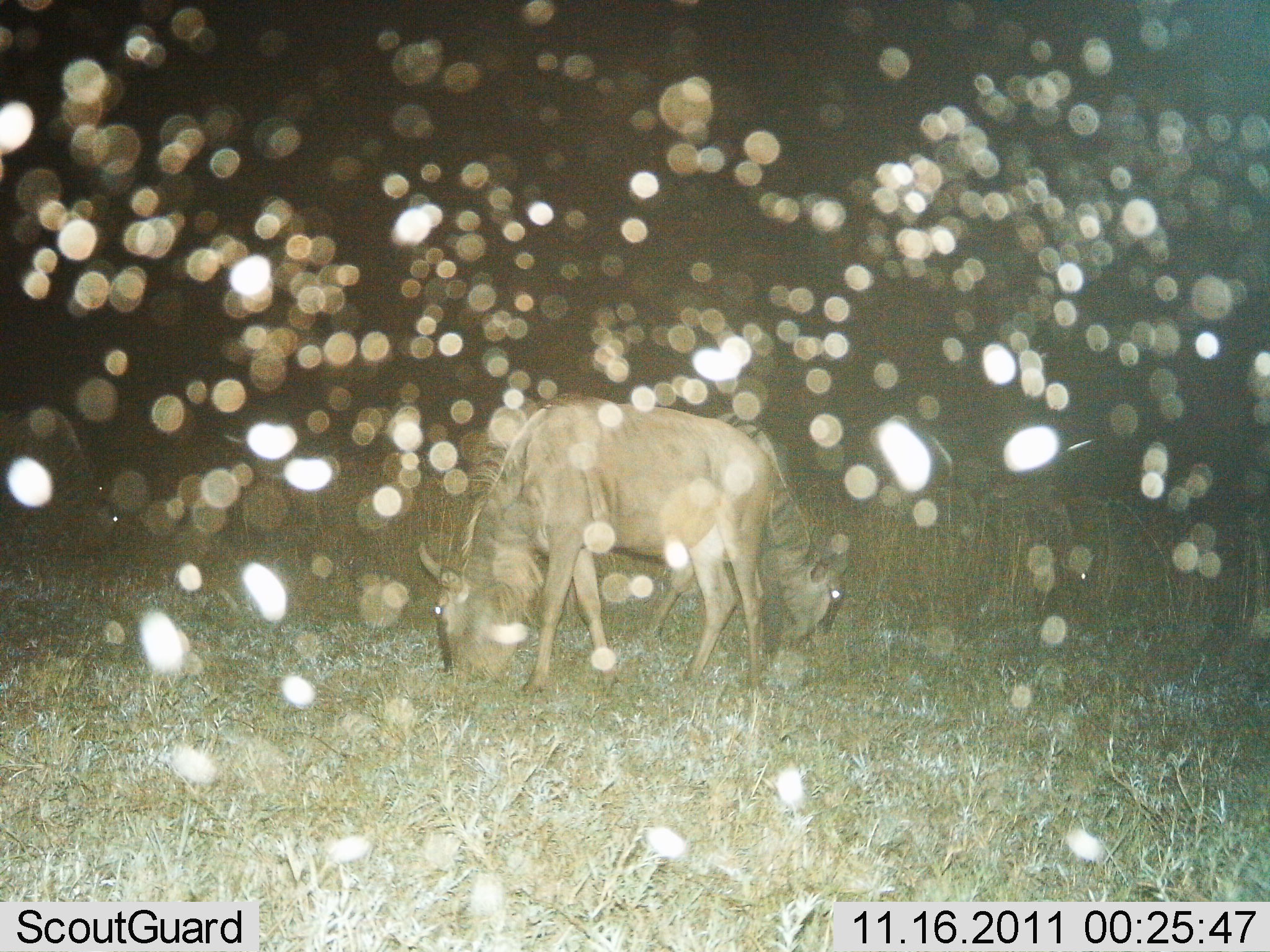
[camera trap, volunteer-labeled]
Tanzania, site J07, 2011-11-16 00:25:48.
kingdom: Animalia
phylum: Chordata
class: Mammalia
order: Artiodactyla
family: Bovidae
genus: Connochaetes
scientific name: Connochaetes taurinus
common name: blue wildebeest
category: wildebeest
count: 2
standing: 23%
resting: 0%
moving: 0%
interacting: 0%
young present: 8%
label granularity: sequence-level